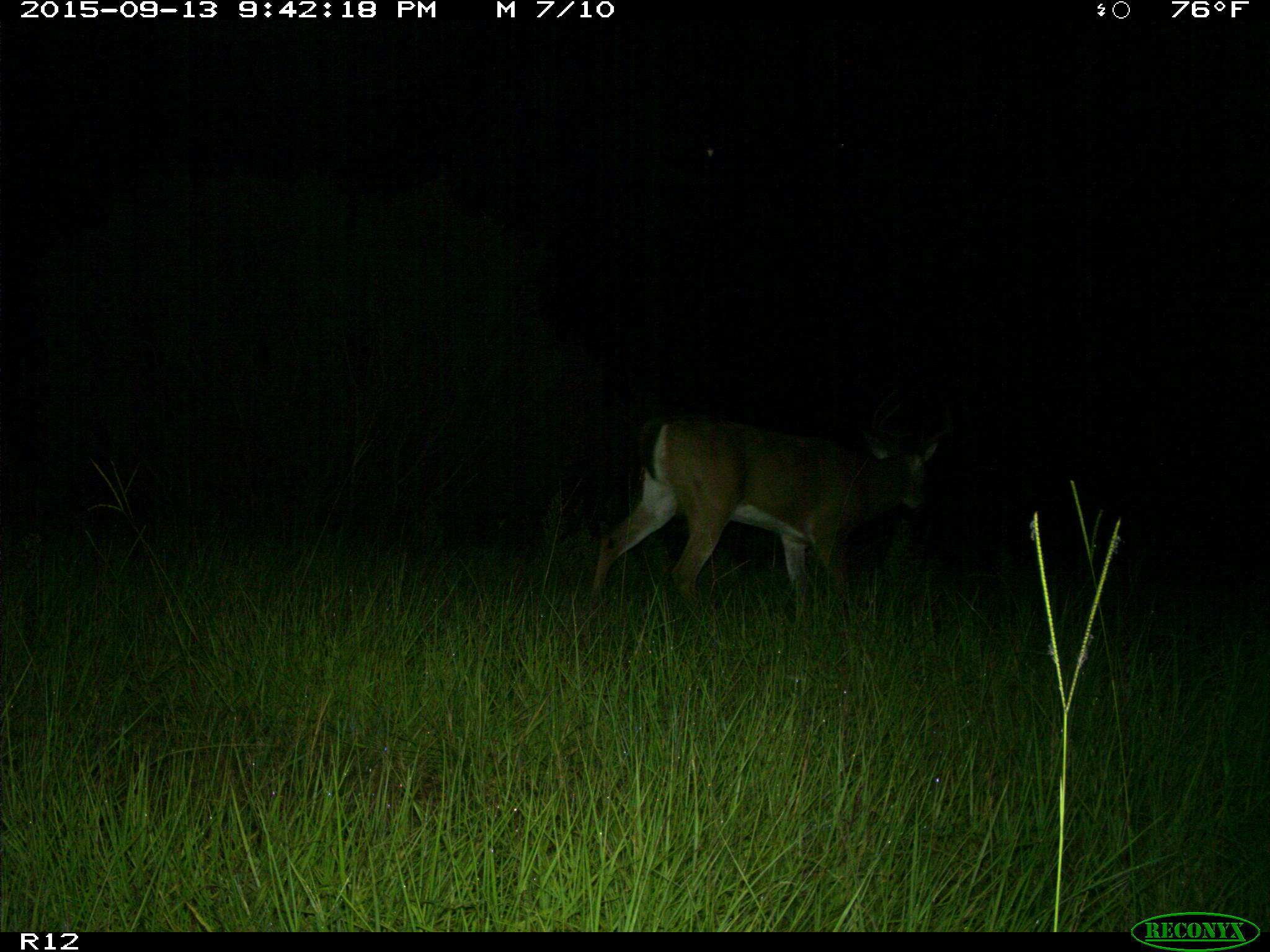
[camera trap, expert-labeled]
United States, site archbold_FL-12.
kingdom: Animalia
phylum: Chordata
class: Mammalia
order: Artiodactyla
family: Cervidae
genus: Odocoileus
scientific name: Odocoileus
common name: deer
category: unidentified deer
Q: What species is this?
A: Unidentified deer (deer) (Odocoileus).